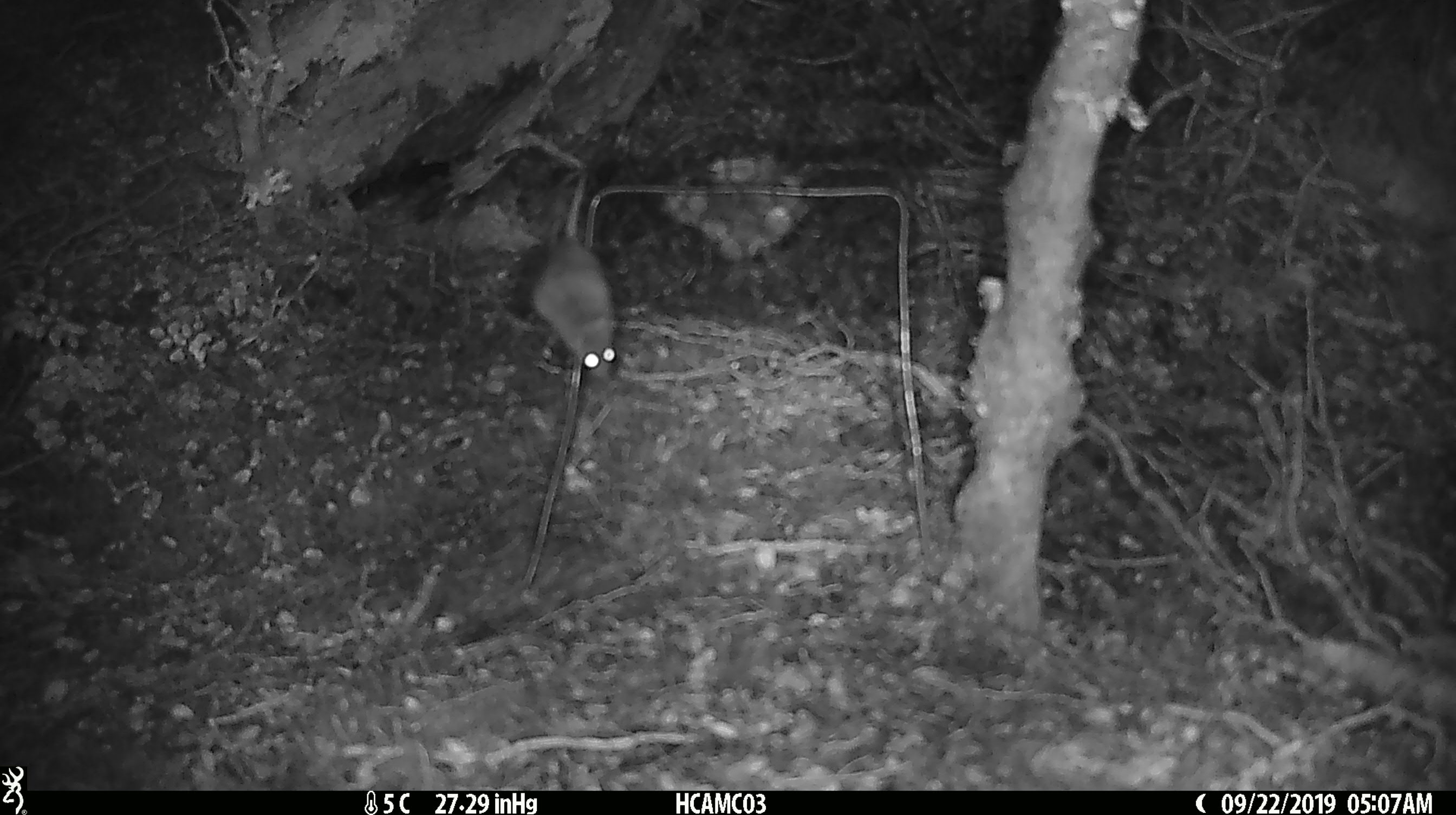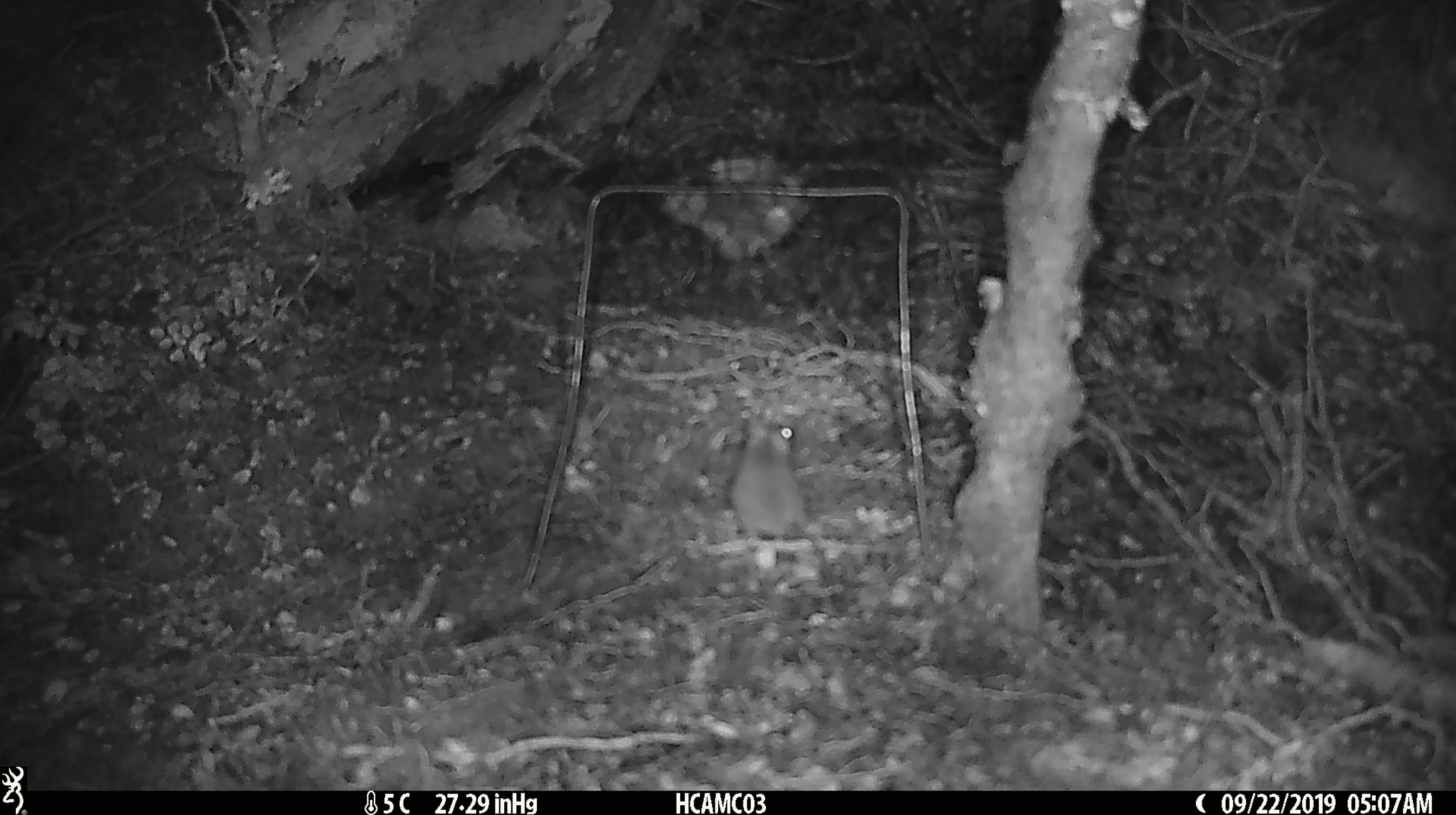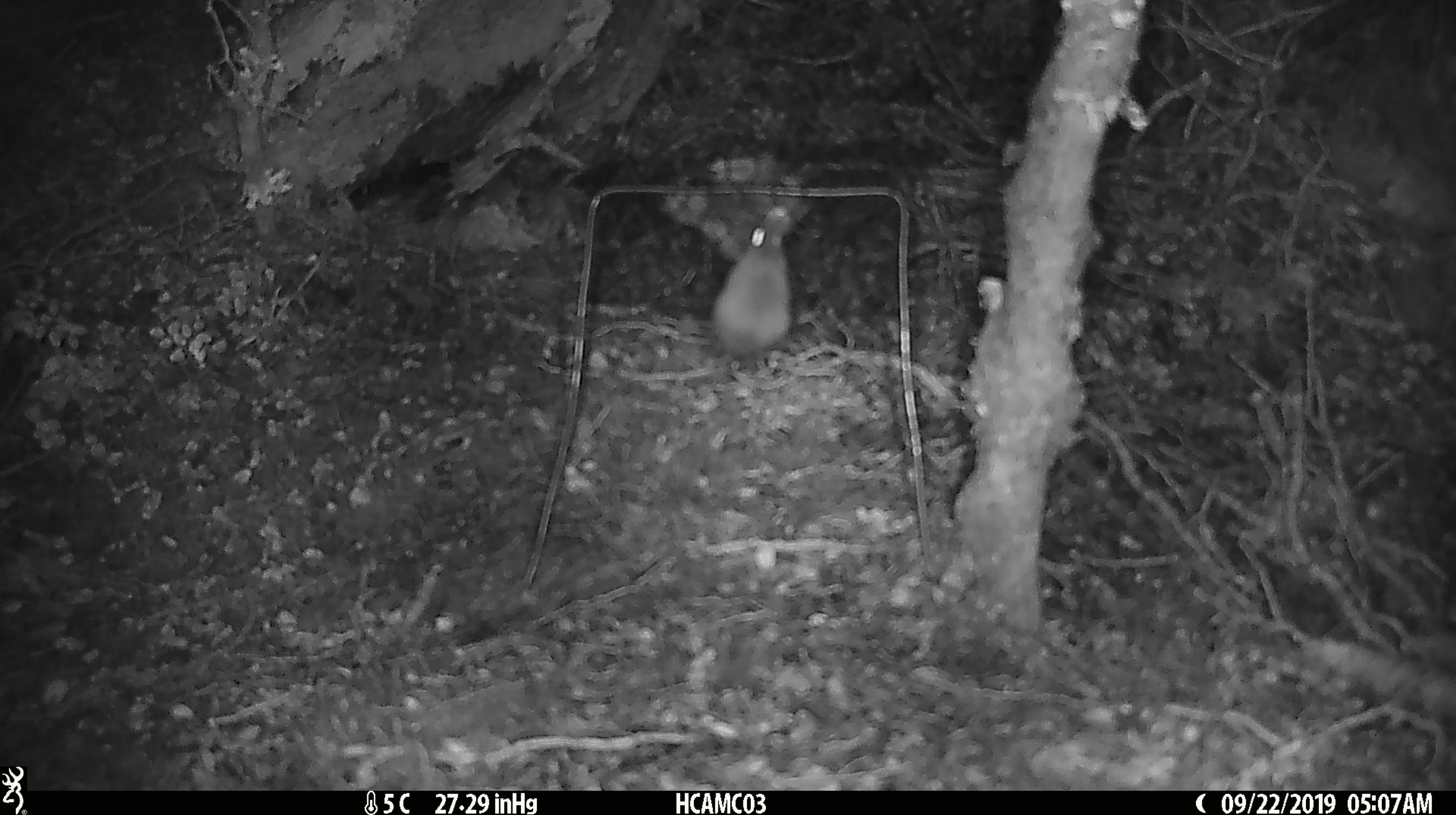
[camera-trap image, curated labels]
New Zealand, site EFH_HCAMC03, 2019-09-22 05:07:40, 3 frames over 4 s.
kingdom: Animalia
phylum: Chordata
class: Mammalia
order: Rodentia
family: Muridae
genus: Mus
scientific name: Mus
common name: mouse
Mouse (Mus).